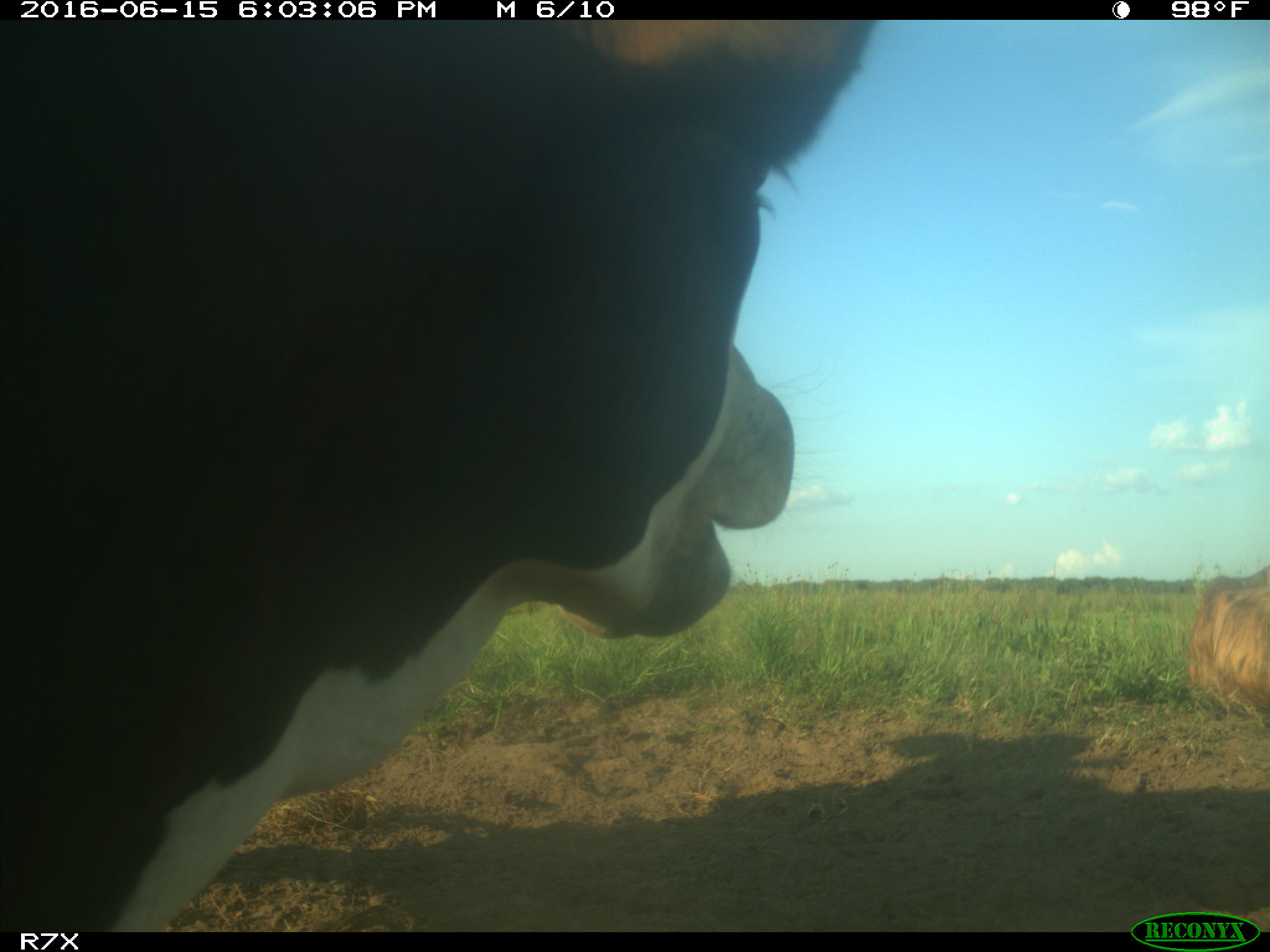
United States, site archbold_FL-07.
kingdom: Animalia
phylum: Chordata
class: Mammalia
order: Artiodactyla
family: Bovidae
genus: Bos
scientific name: Bos taurus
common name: domestic cow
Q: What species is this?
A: Bos taurus (domestic cow).